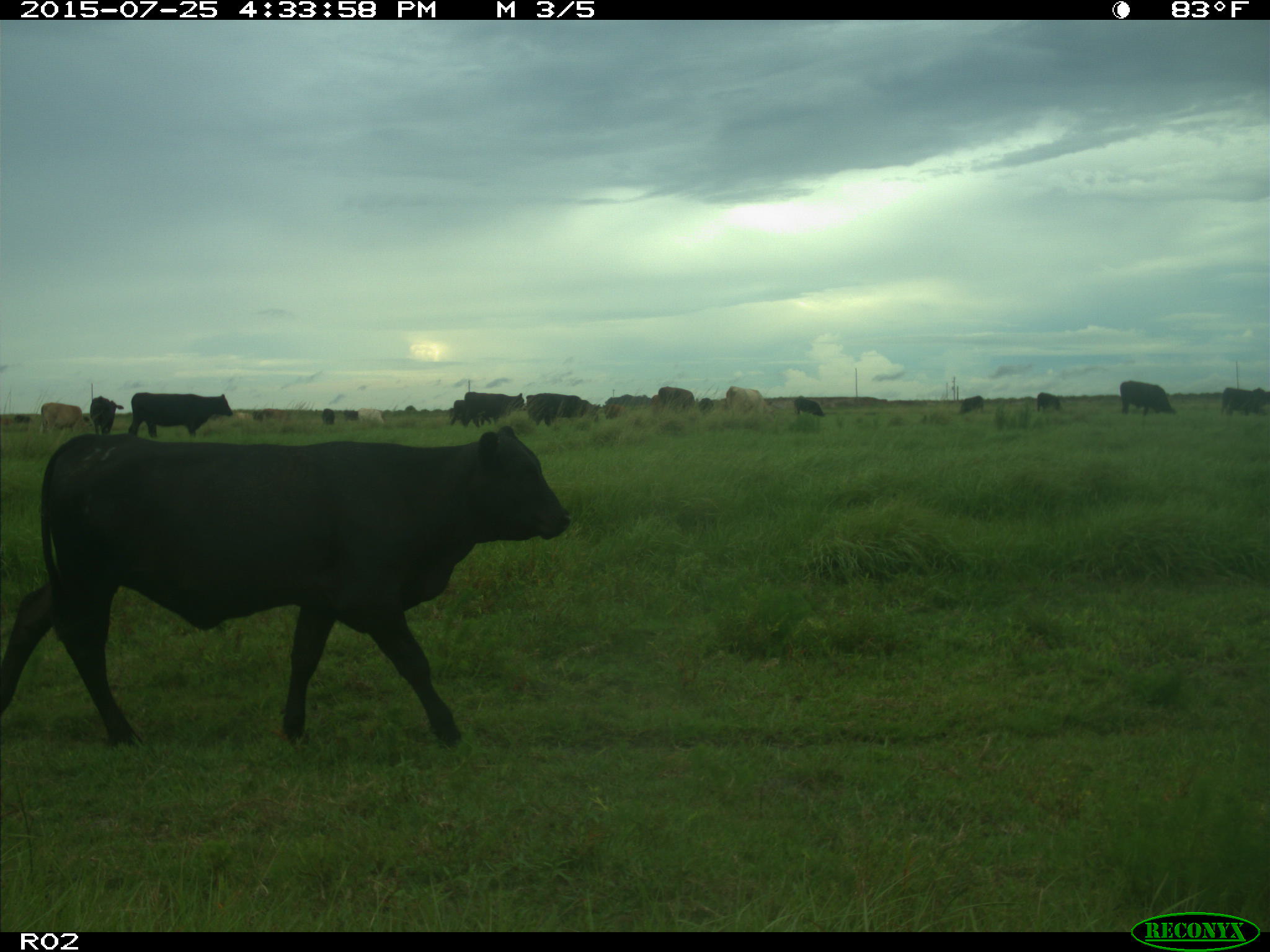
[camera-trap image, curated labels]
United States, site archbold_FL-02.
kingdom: Animalia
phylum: Chordata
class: Mammalia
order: Artiodactyla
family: Bovidae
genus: Bos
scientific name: Bos taurus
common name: domestic cow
Bos taurus (domestic cow).